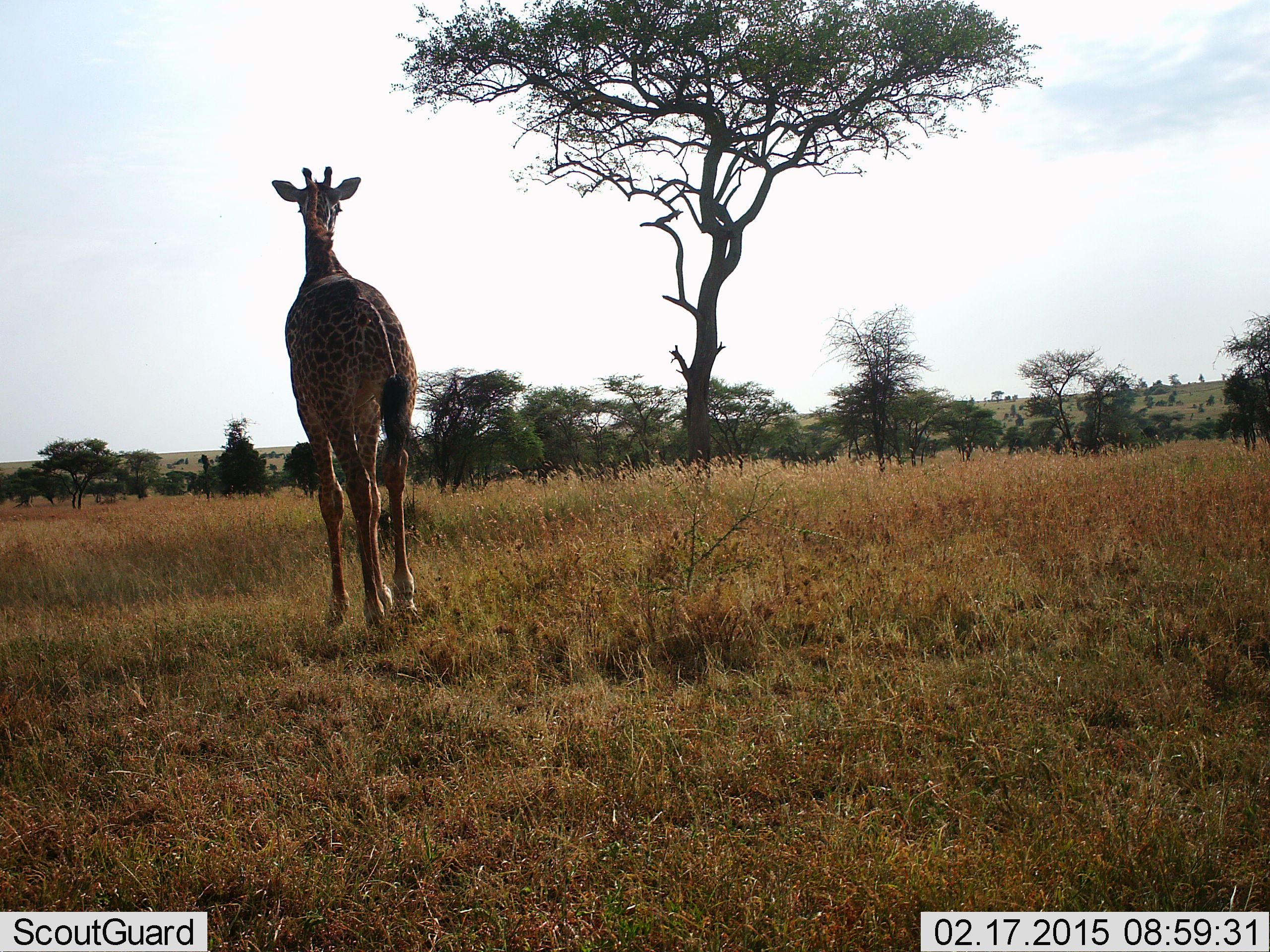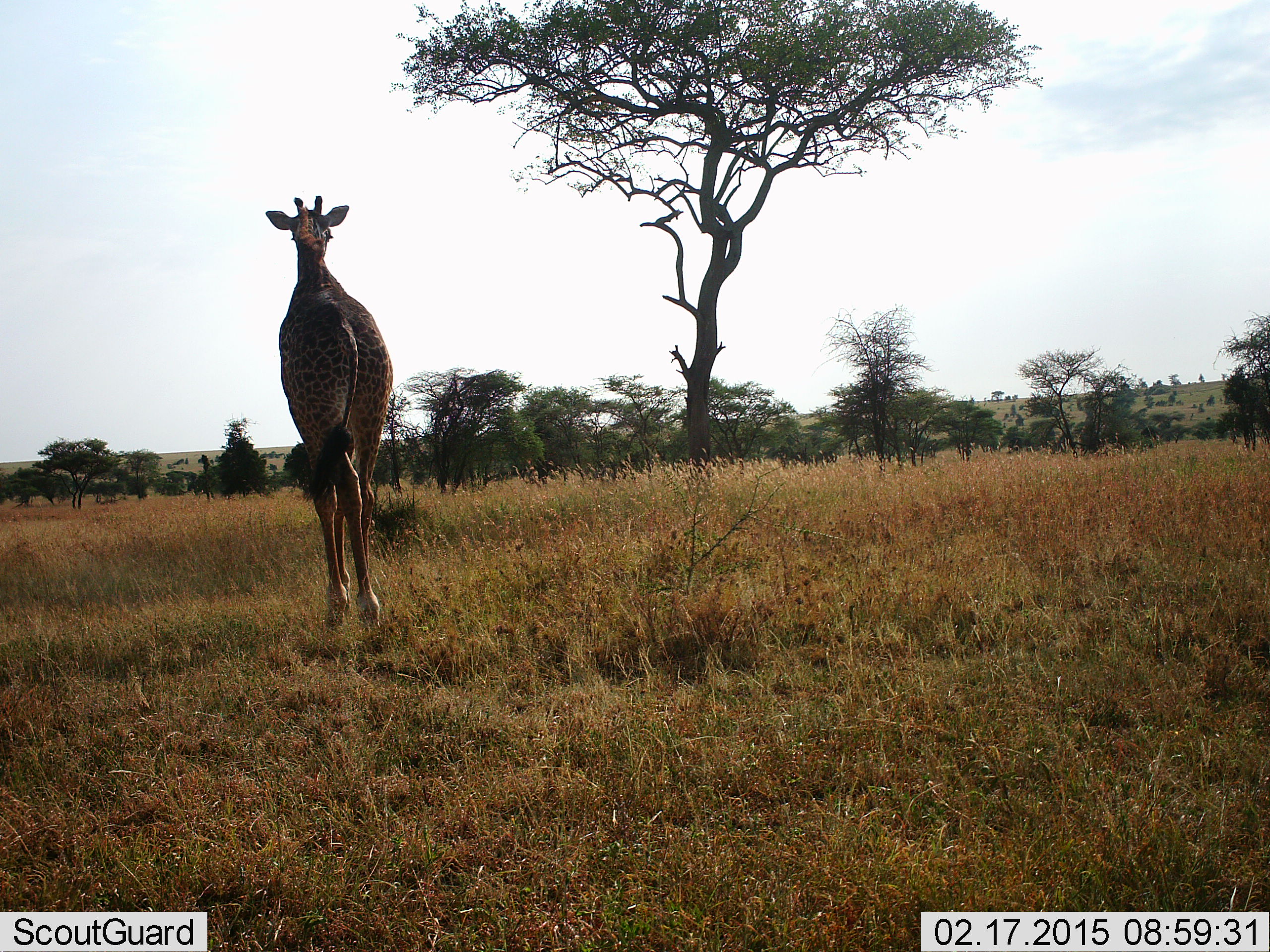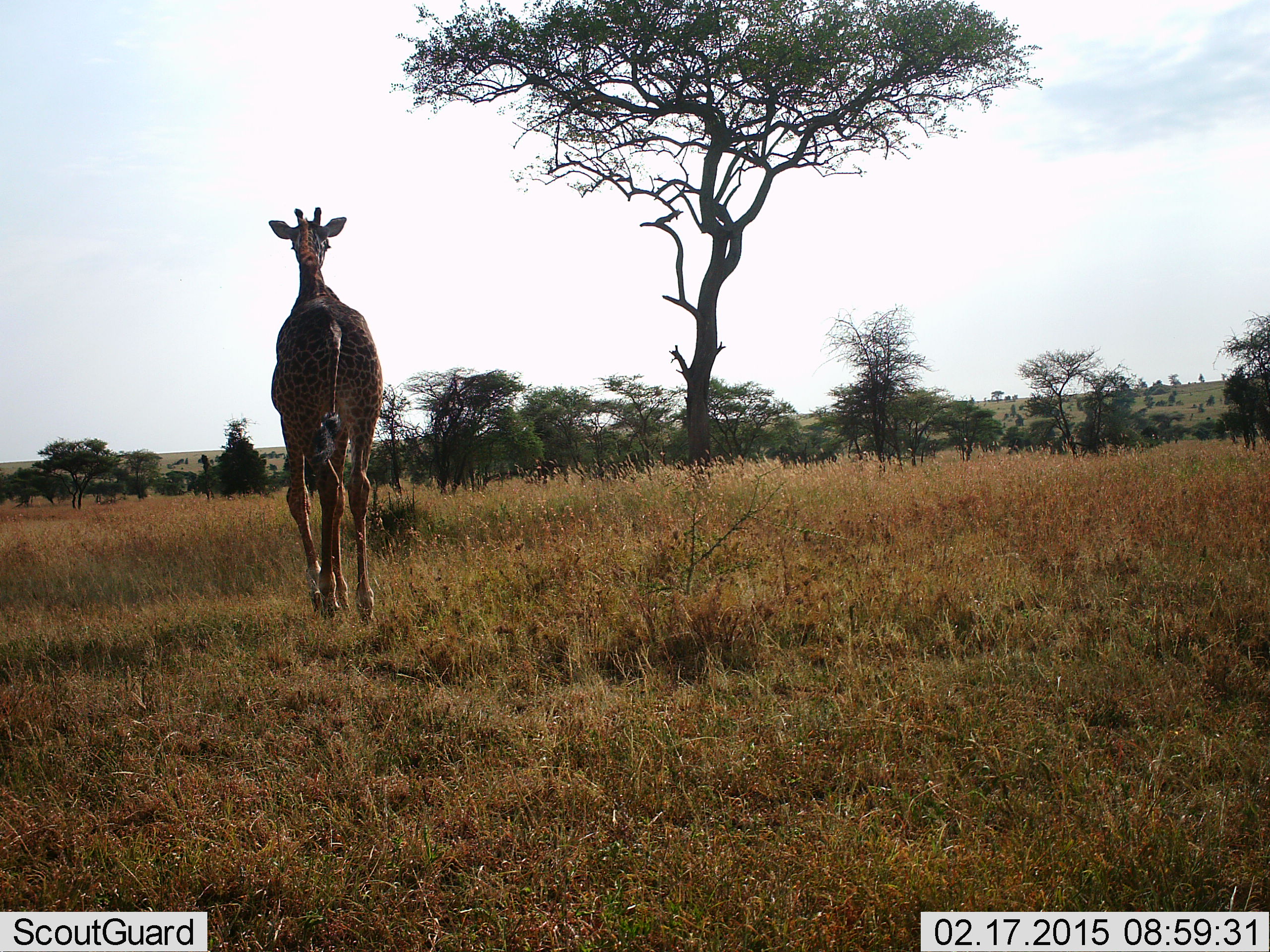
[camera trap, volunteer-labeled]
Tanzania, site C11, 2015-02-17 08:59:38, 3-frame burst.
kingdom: Animalia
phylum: Chordata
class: Mammalia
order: Artiodactyla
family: Giraffidae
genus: Giraffa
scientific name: Giraffa camelopardalis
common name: giraffe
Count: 1.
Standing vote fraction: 10%.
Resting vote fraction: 0%.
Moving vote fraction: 90%.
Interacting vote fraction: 0%.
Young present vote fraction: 0%.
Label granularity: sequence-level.